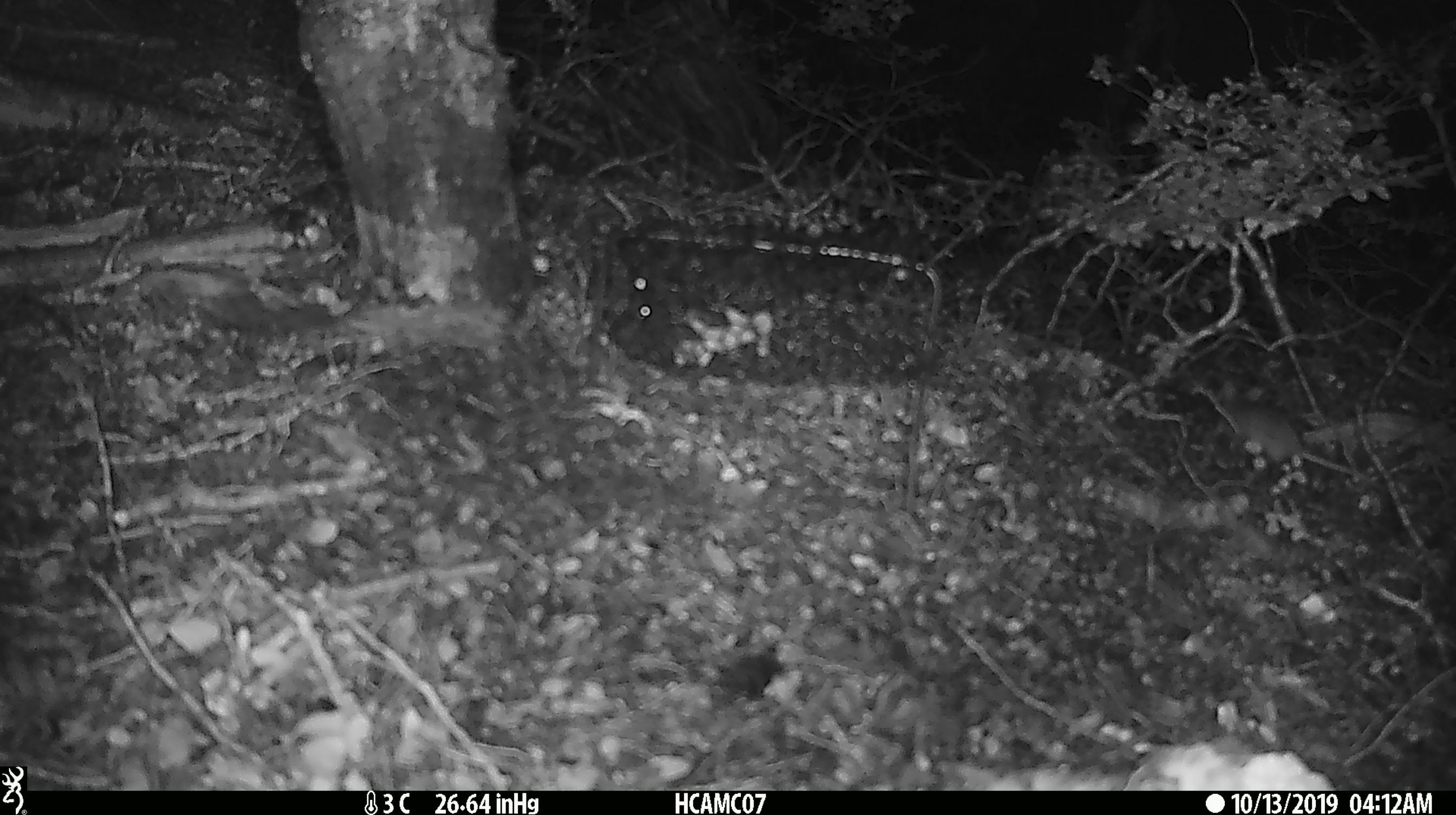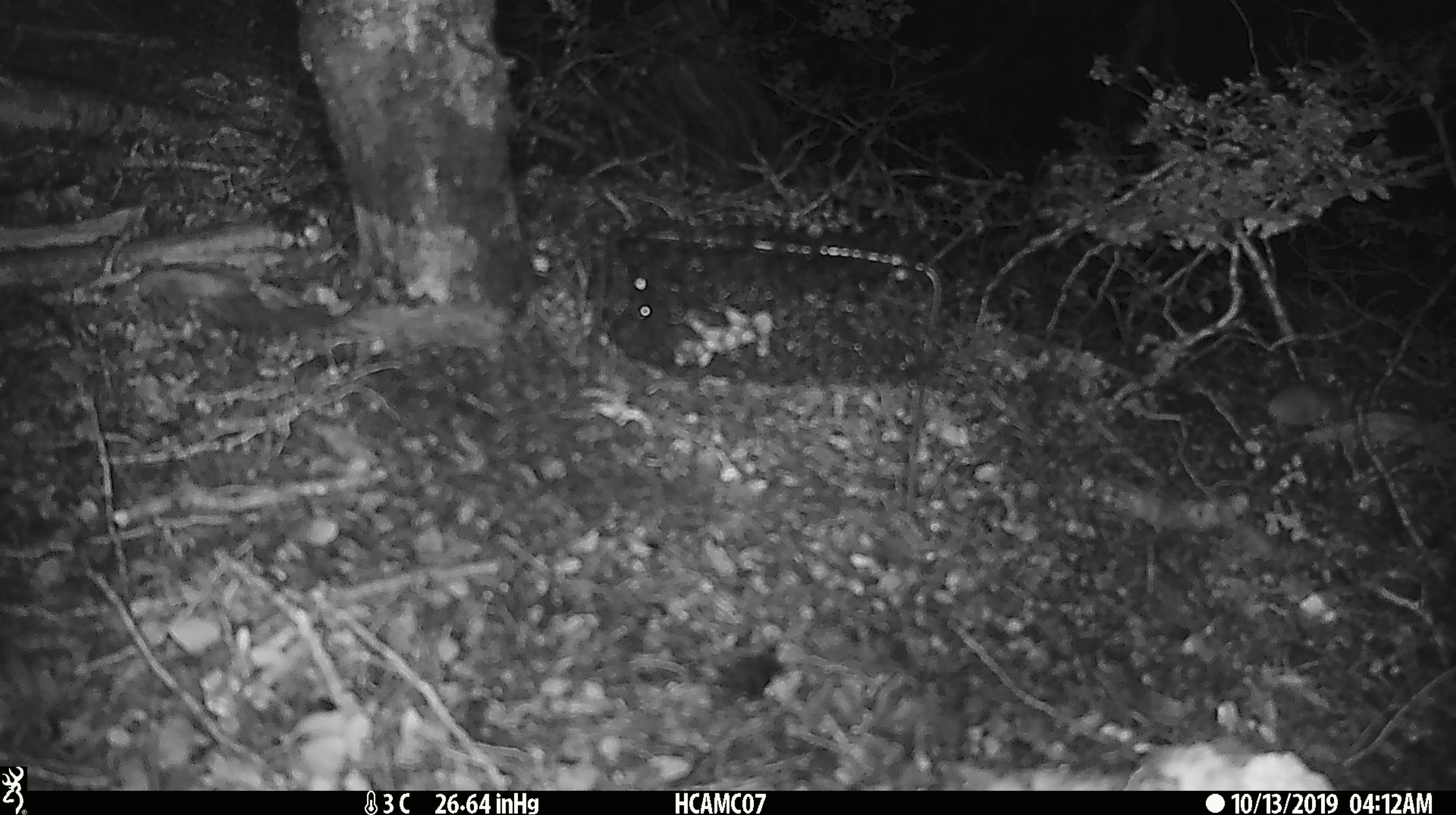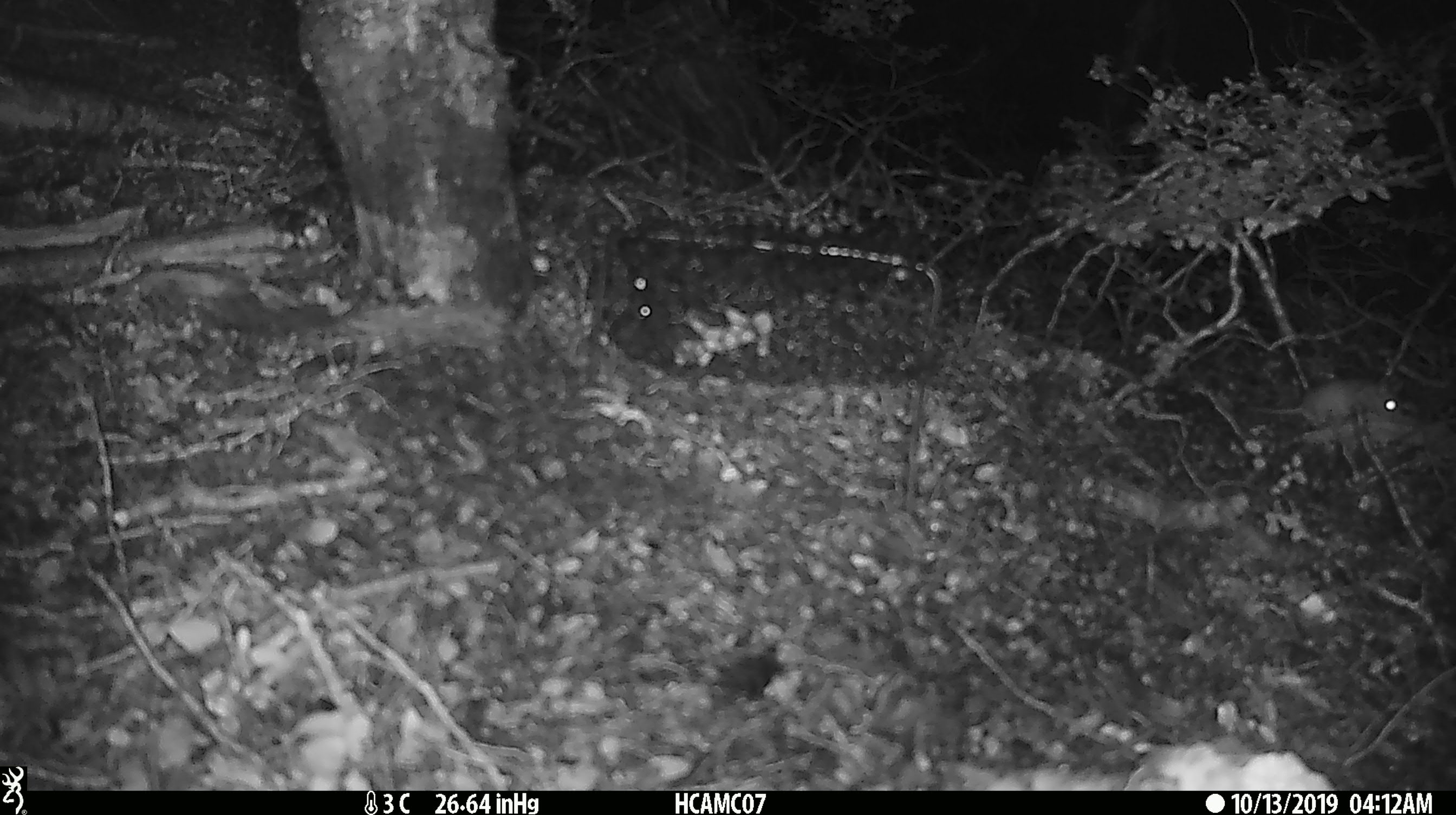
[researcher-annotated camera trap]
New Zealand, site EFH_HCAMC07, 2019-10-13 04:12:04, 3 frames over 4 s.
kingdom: Animalia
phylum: Chordata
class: Mammalia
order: Rodentia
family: Muridae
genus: Mus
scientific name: Mus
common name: mouse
Mouse (Mus).